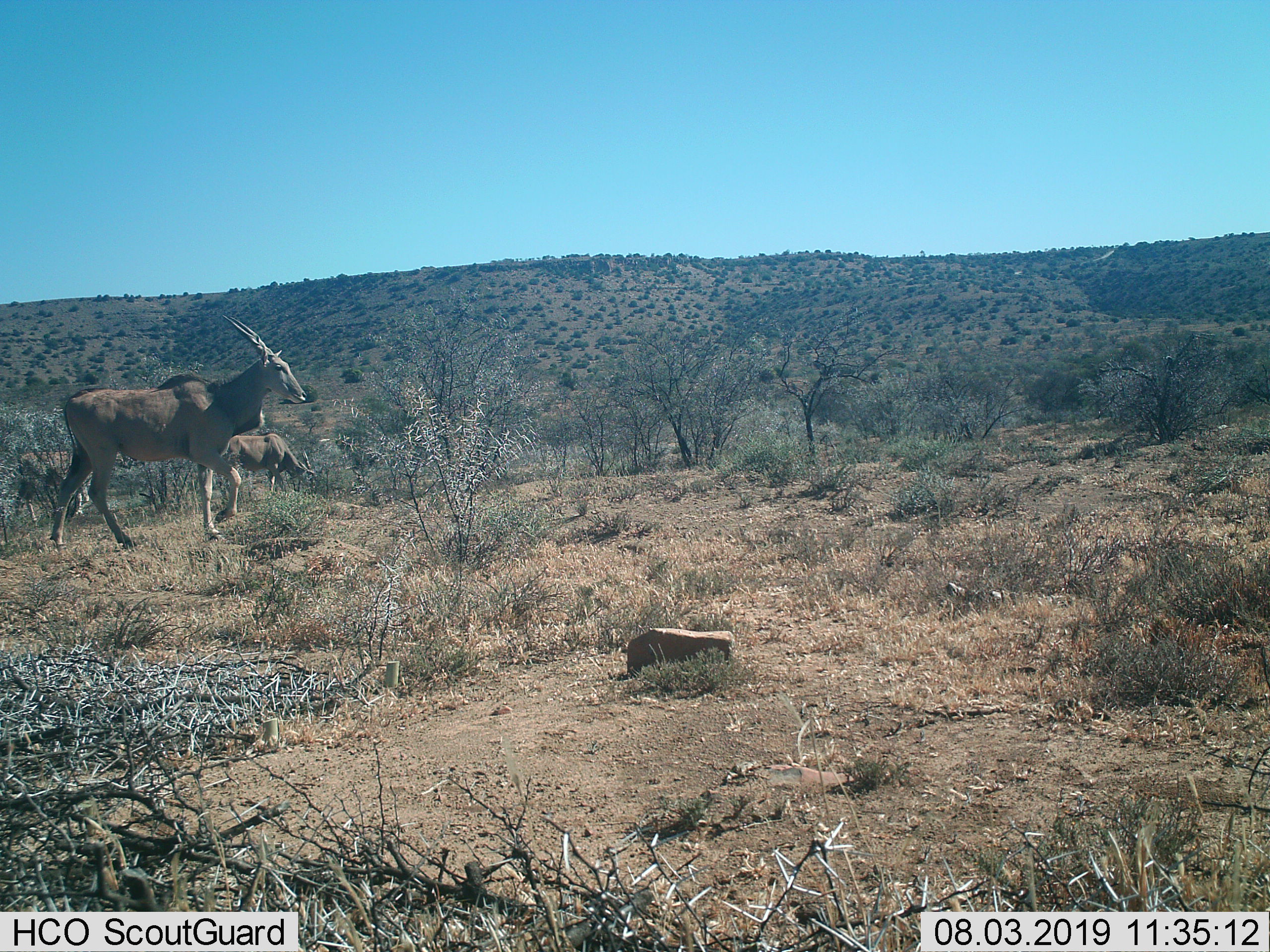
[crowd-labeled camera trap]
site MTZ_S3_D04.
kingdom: Animalia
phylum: Chordata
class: Mammalia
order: Artiodactyla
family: Bovidae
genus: Tragelaphus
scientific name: Tragelaphus oryx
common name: eland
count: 3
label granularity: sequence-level